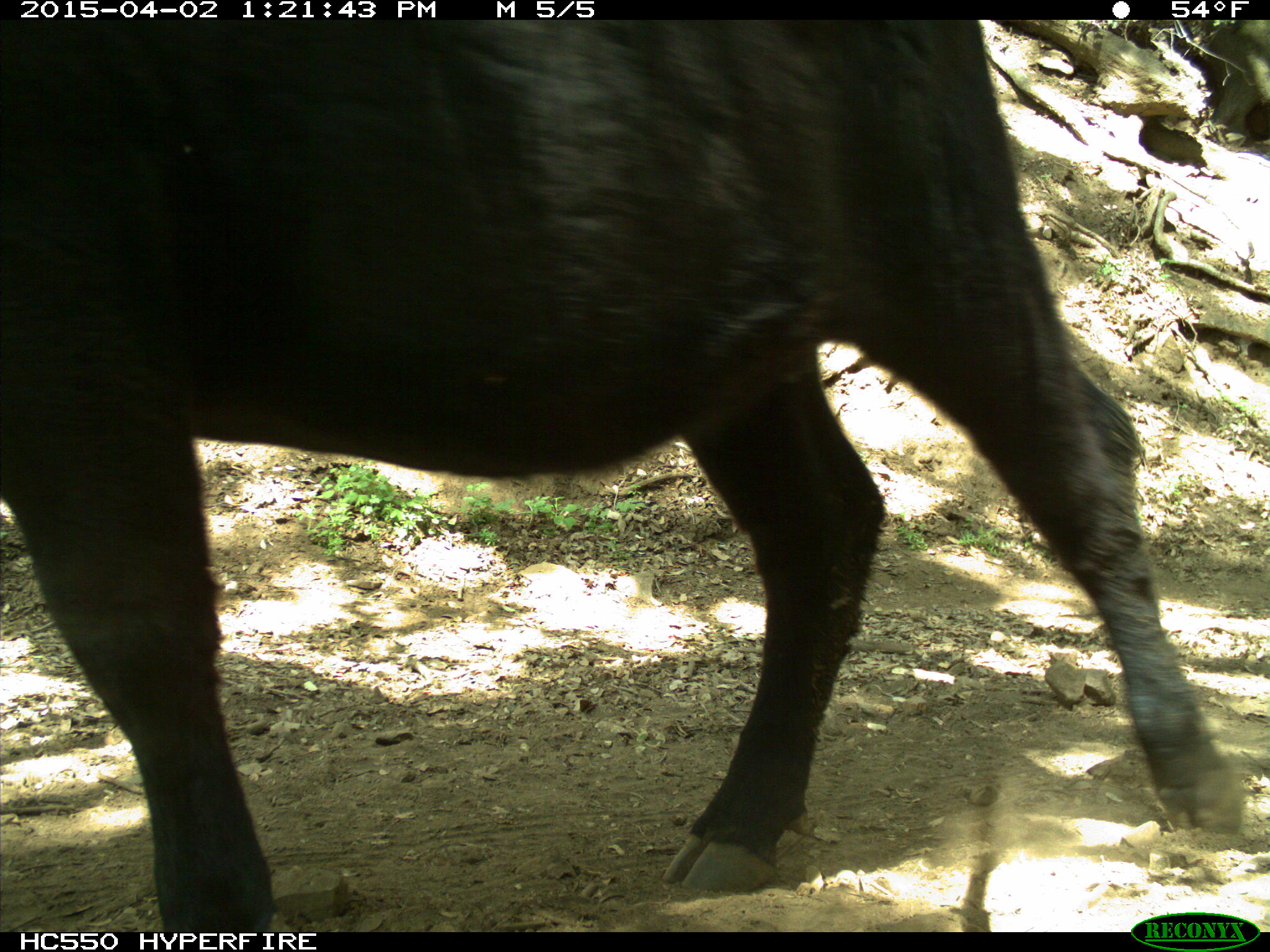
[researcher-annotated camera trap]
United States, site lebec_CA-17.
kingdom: Animalia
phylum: Chordata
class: Mammalia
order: Artiodactyla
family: Bovidae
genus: Bos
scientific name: Bos taurus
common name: domestic cow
Bos taurus (domestic cow).